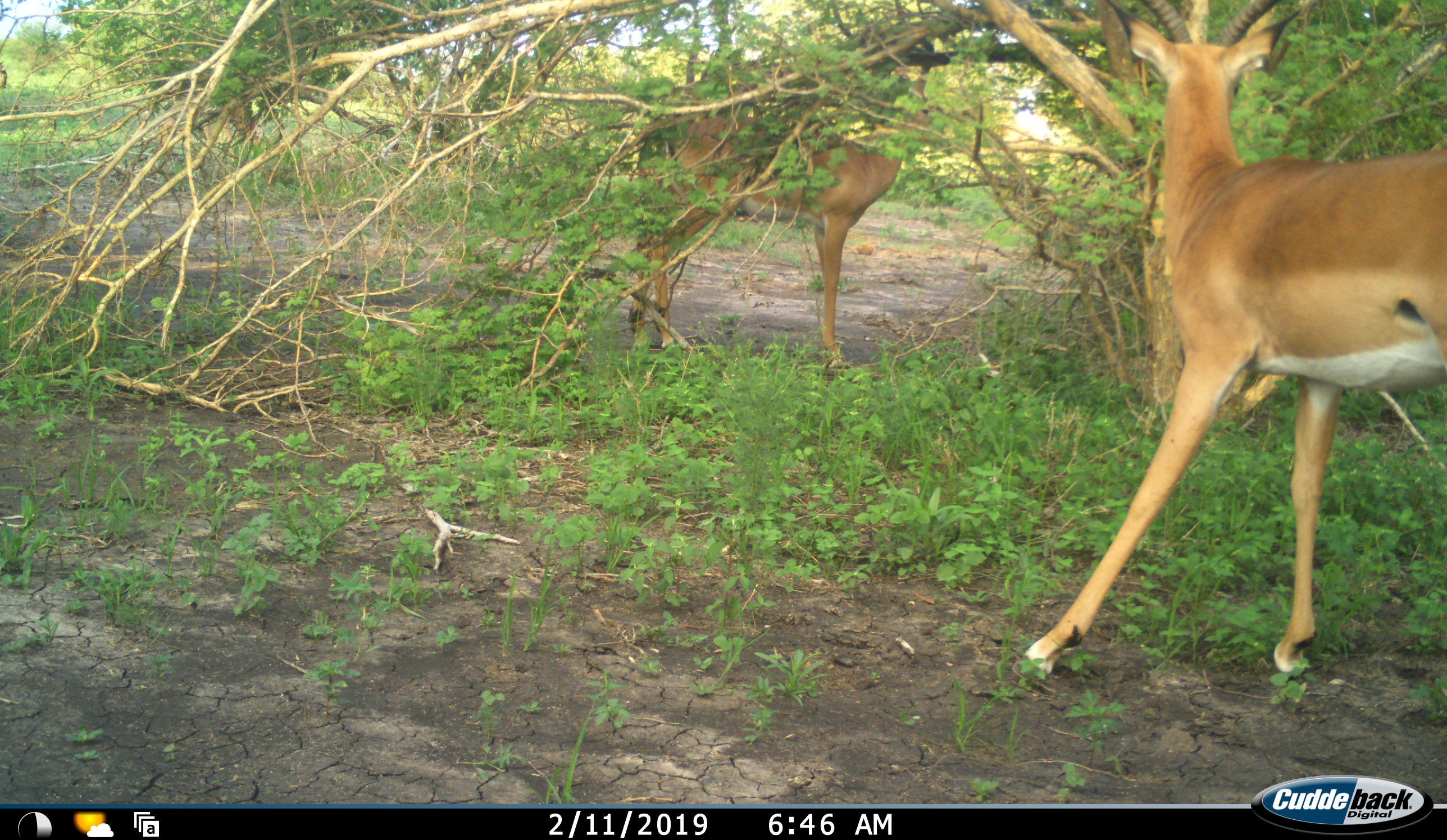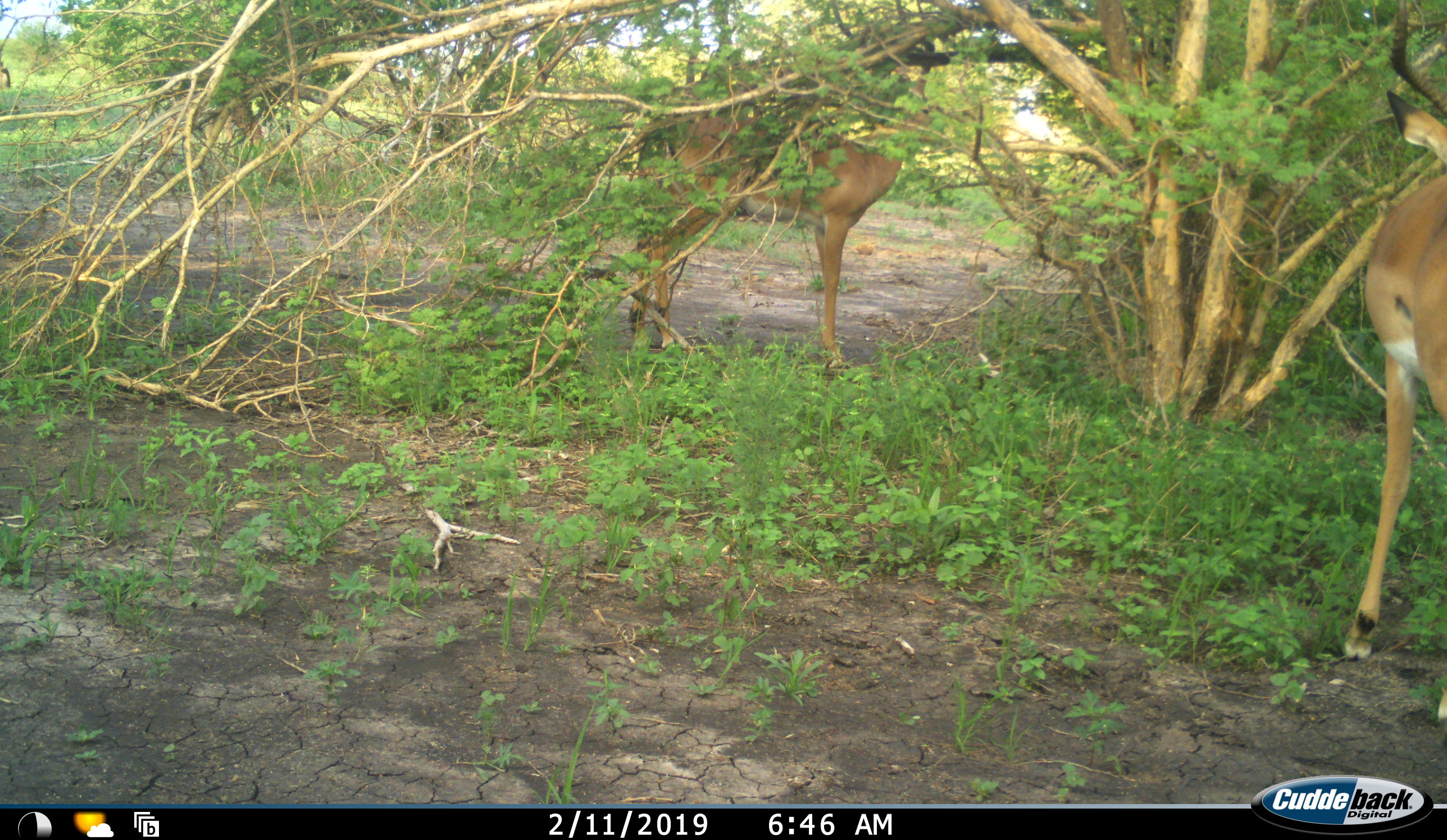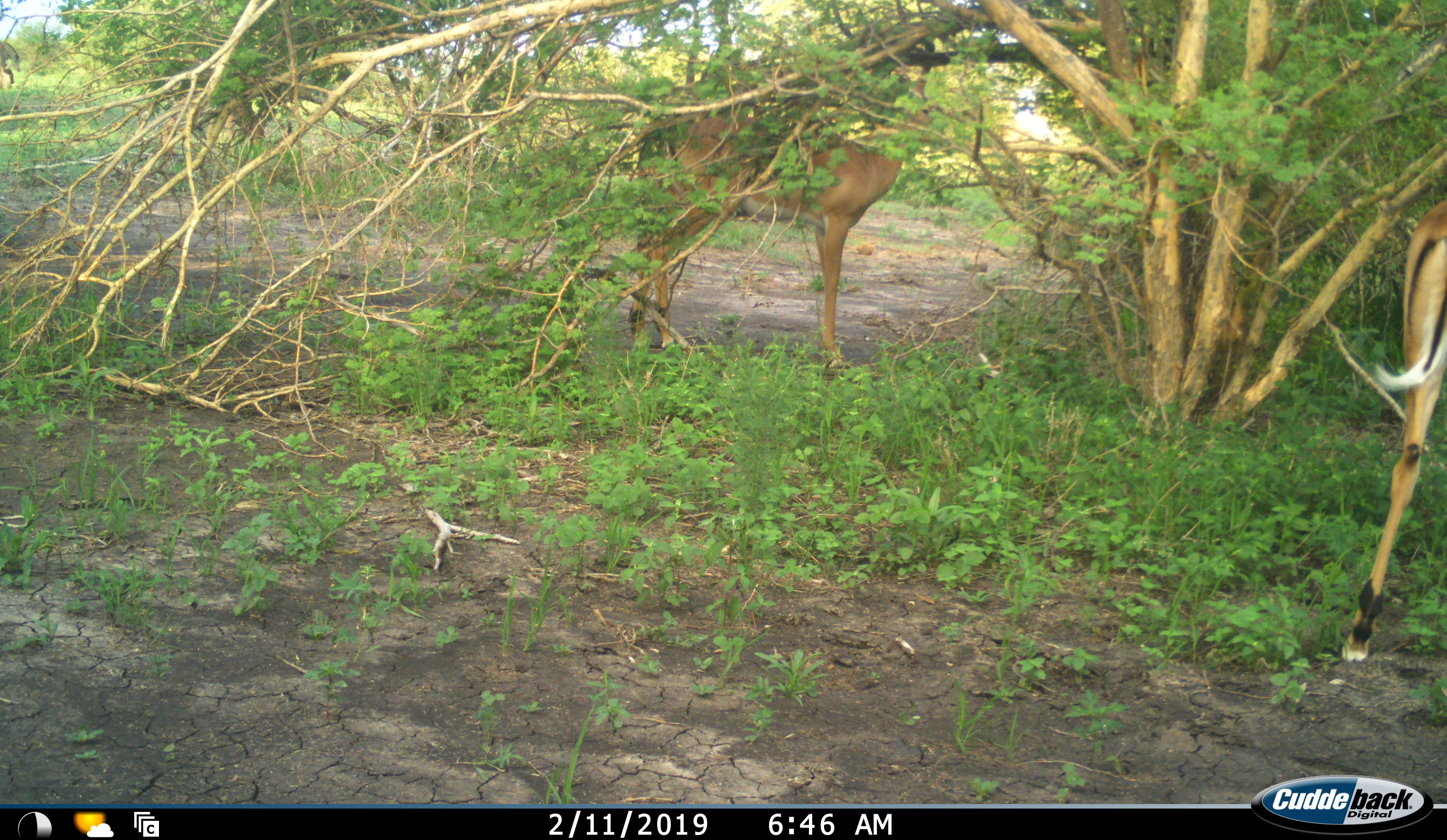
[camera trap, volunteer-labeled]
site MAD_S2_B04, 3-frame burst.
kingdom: Animalia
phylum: Chordata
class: Mammalia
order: Artiodactyla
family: Bovidae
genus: Aepyceros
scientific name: Aepyceros melampus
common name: impala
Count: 2.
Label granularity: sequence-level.